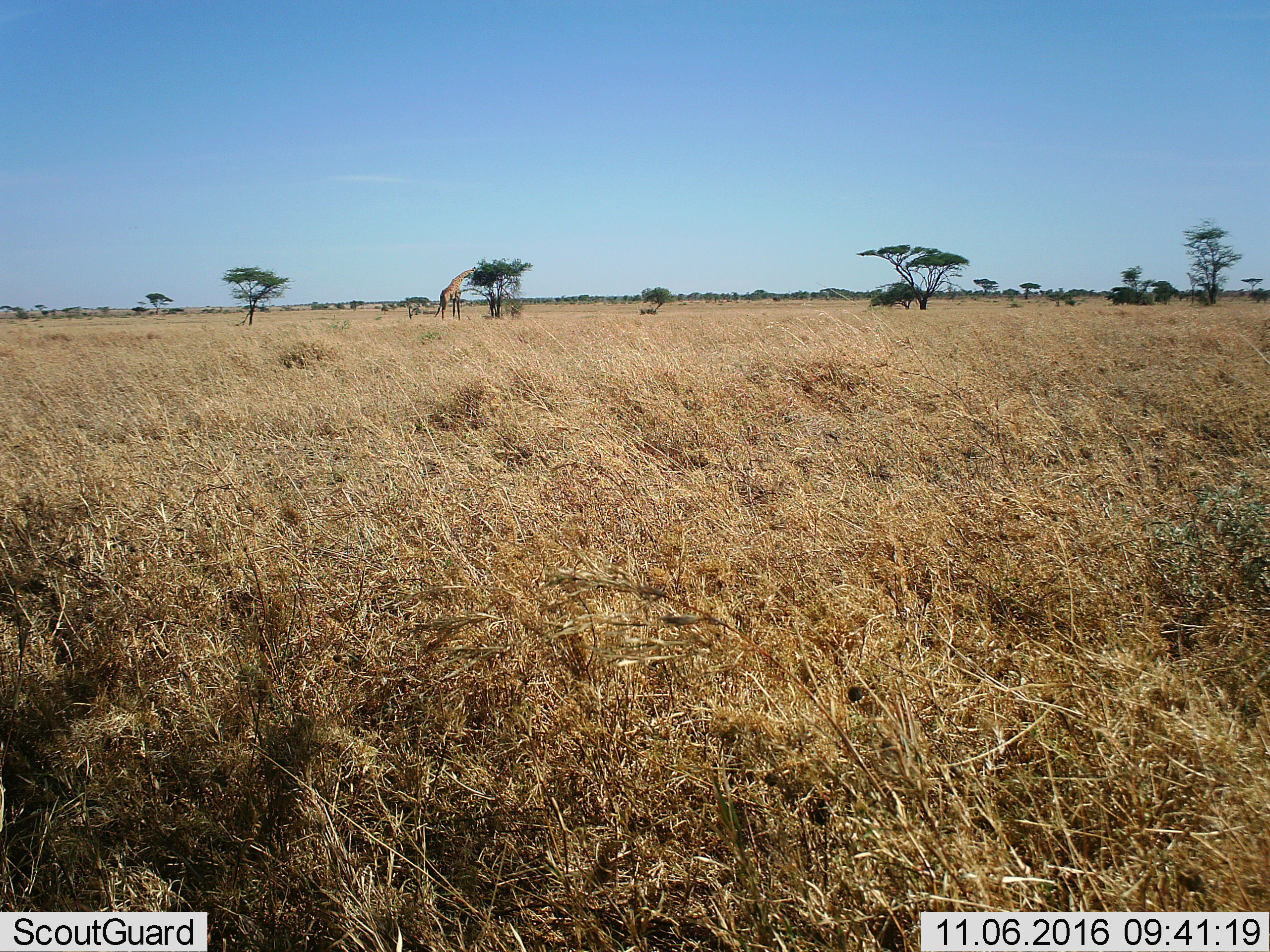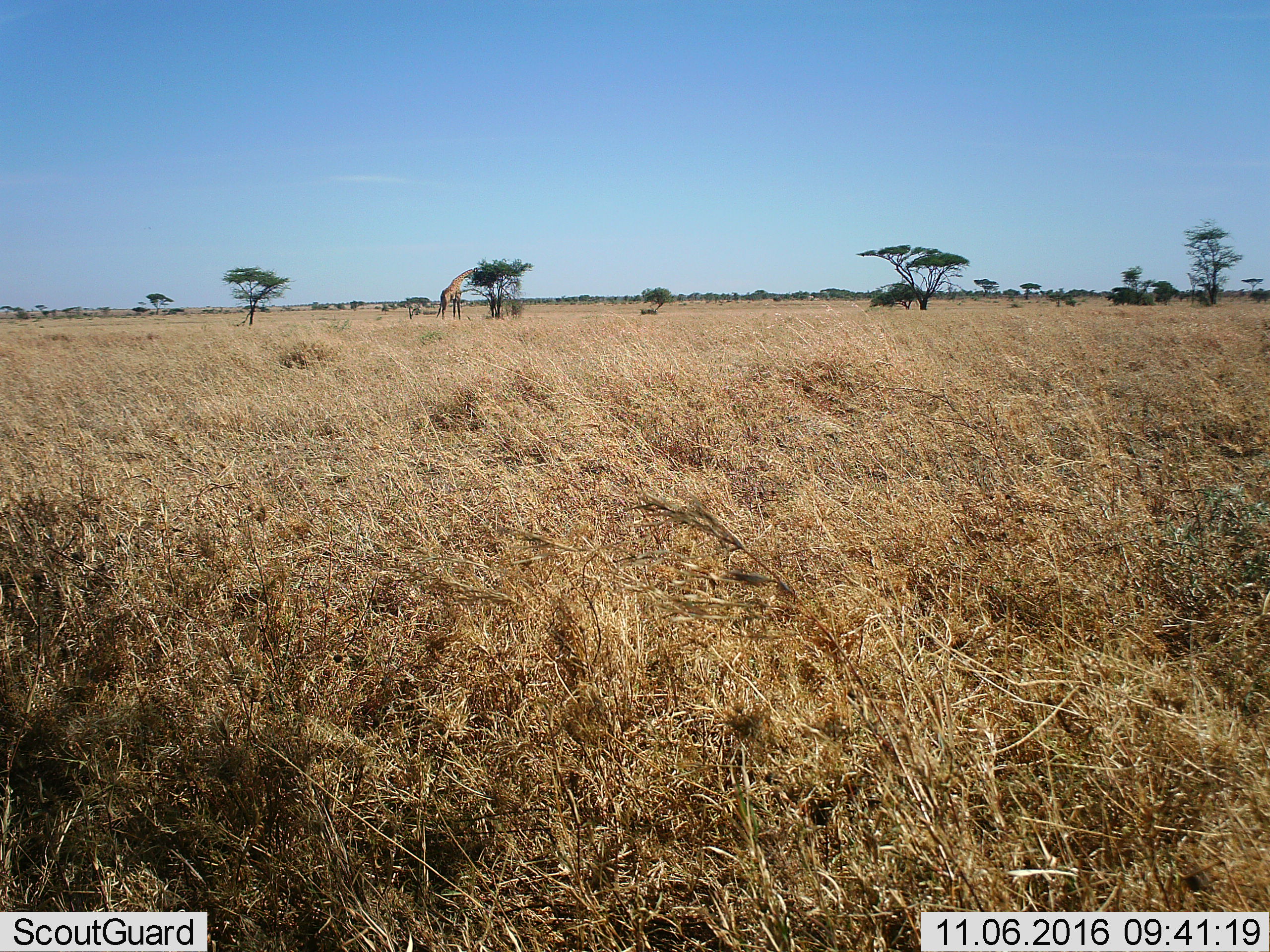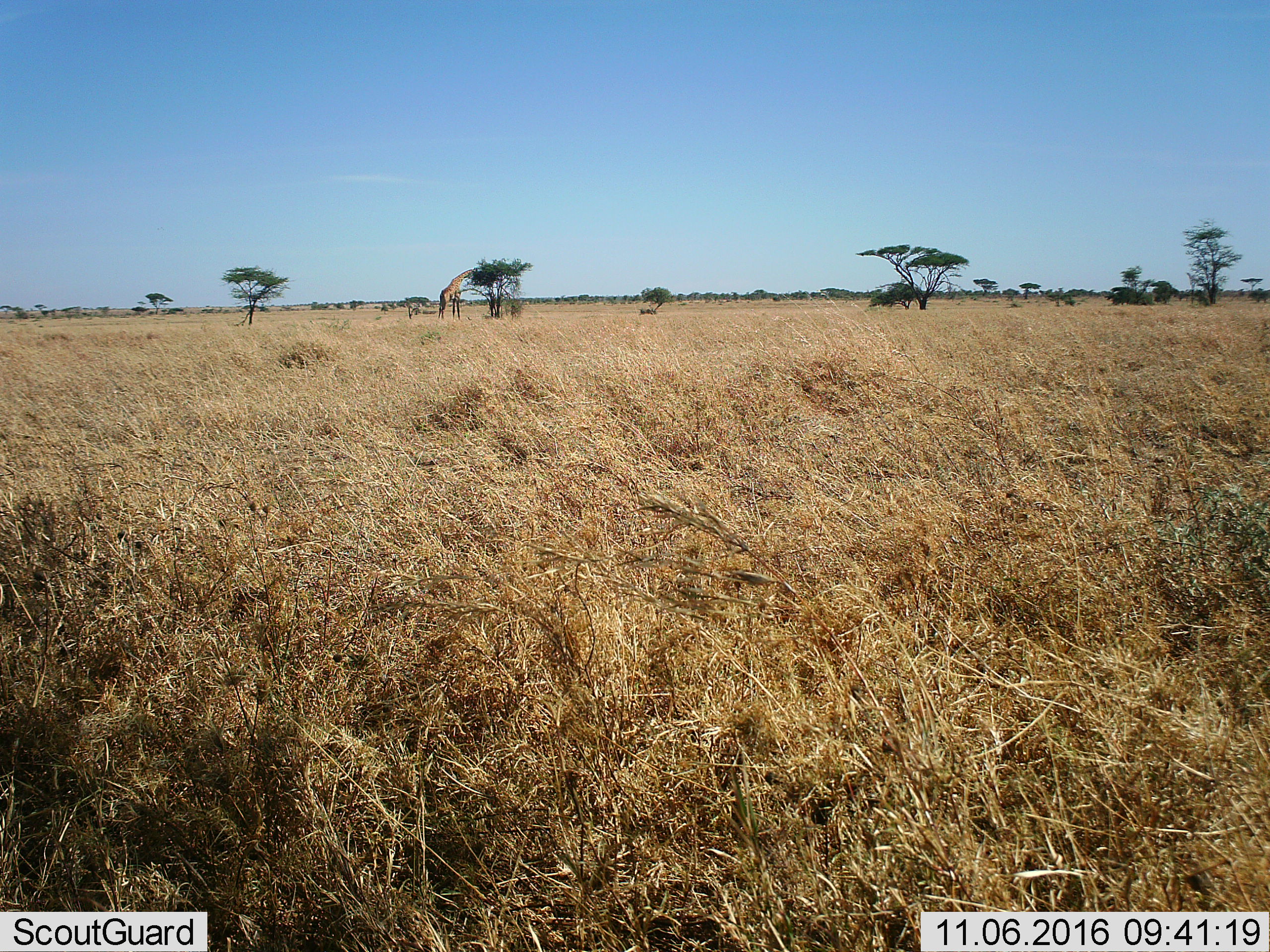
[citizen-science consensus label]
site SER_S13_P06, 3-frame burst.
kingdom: Animalia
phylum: Chordata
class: Mammalia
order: Artiodactyla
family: Giraffidae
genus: Giraffa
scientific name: Giraffa camelopardalis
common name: giraffe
Giraffe (Giraffa camelopardalis), count 1. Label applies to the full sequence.